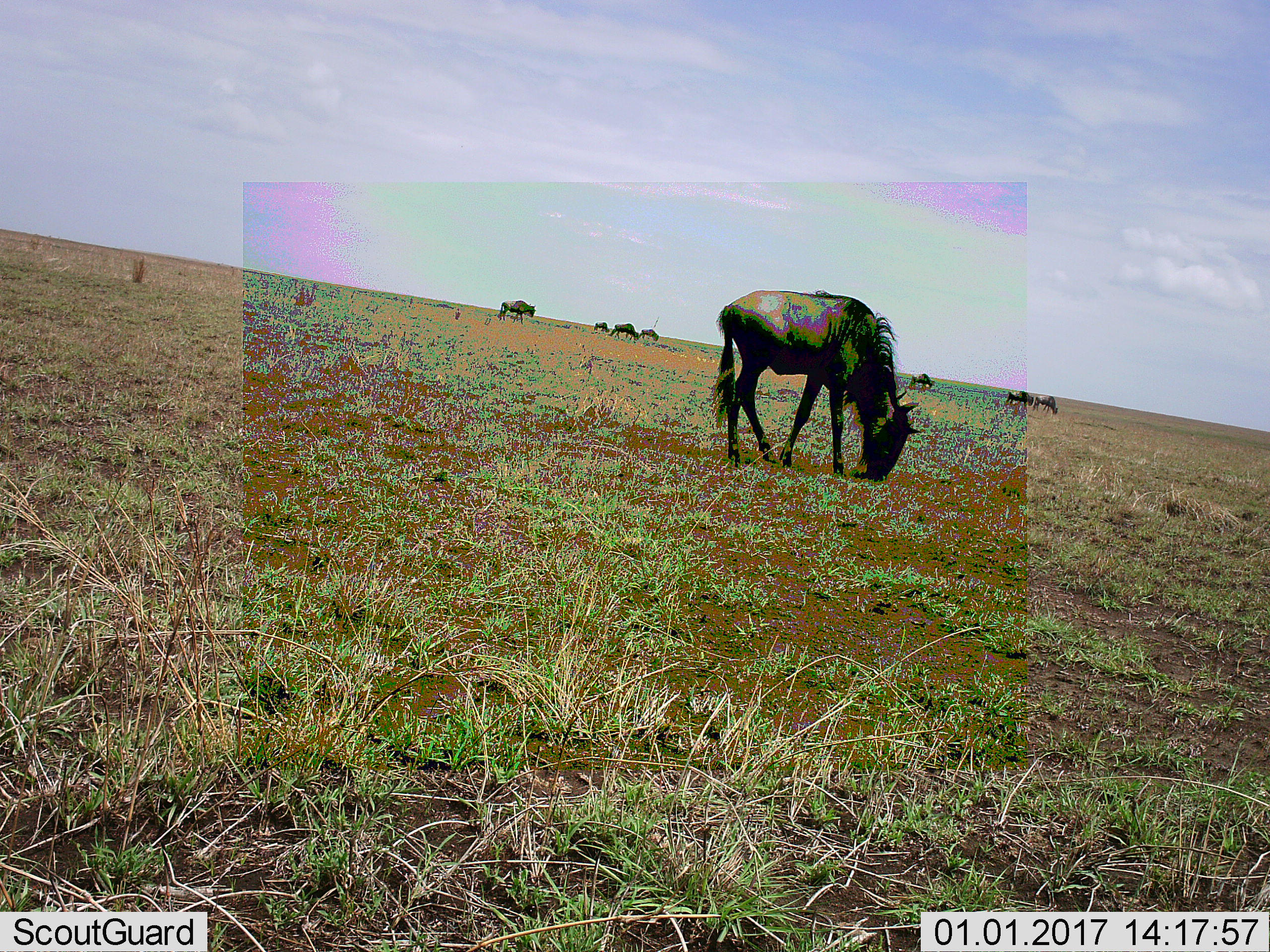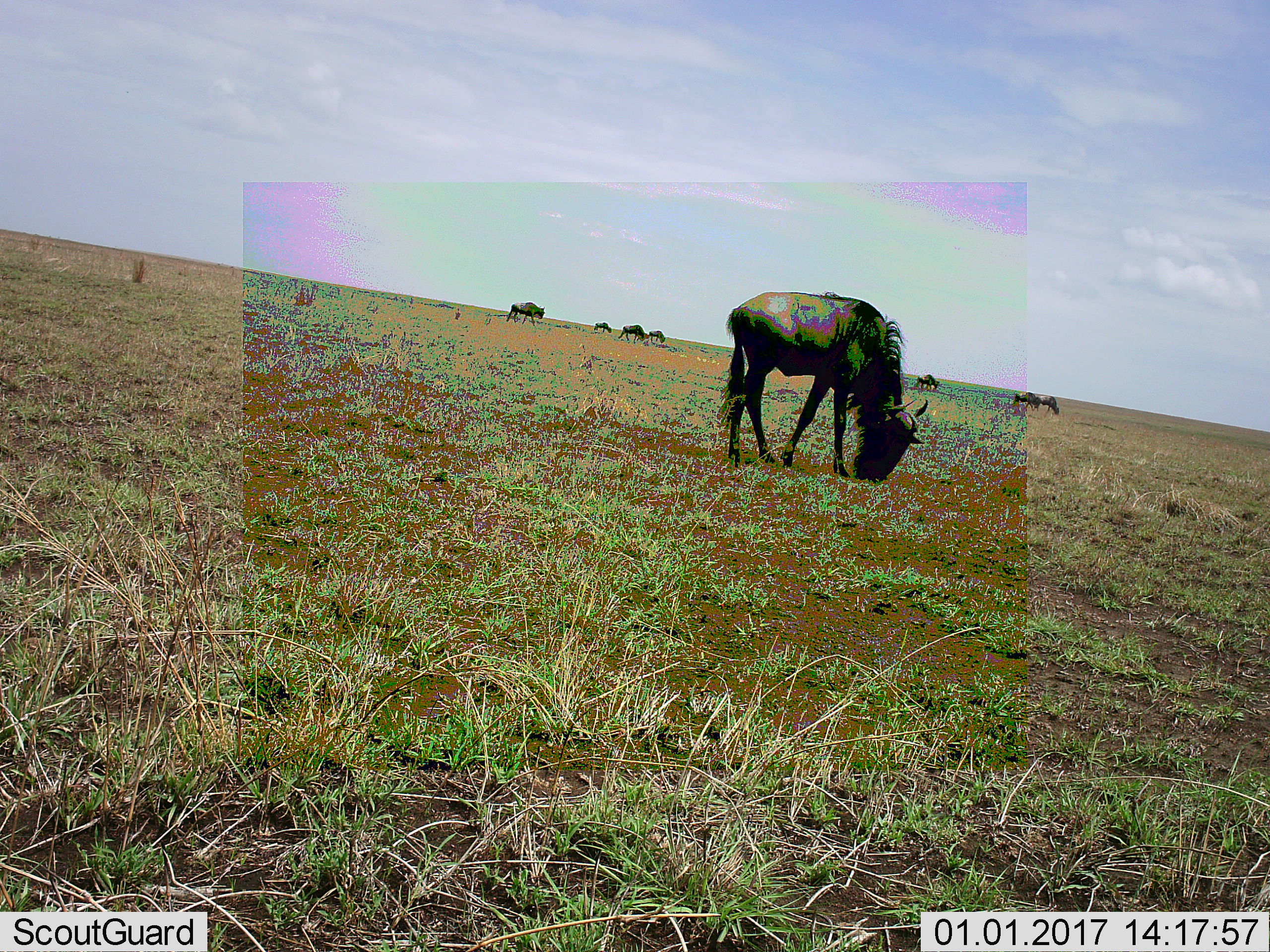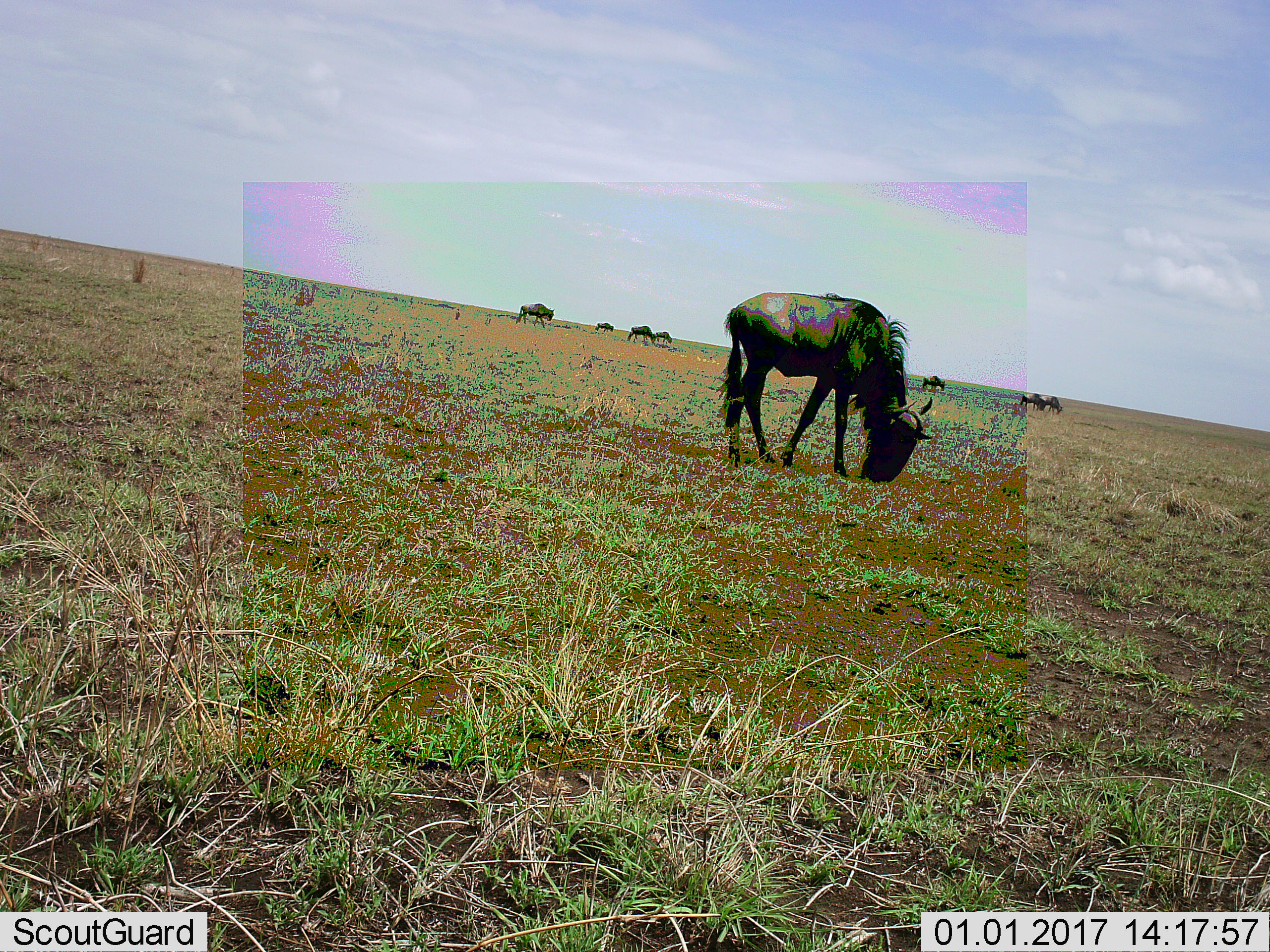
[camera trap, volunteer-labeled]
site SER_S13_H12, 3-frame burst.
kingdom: Animalia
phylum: Chordata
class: Mammalia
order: Artiodactyla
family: Bovidae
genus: Connochaetes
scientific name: Connochaetes taurinus taurinus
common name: blue wildebeest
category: wildebeestblue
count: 8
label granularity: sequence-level